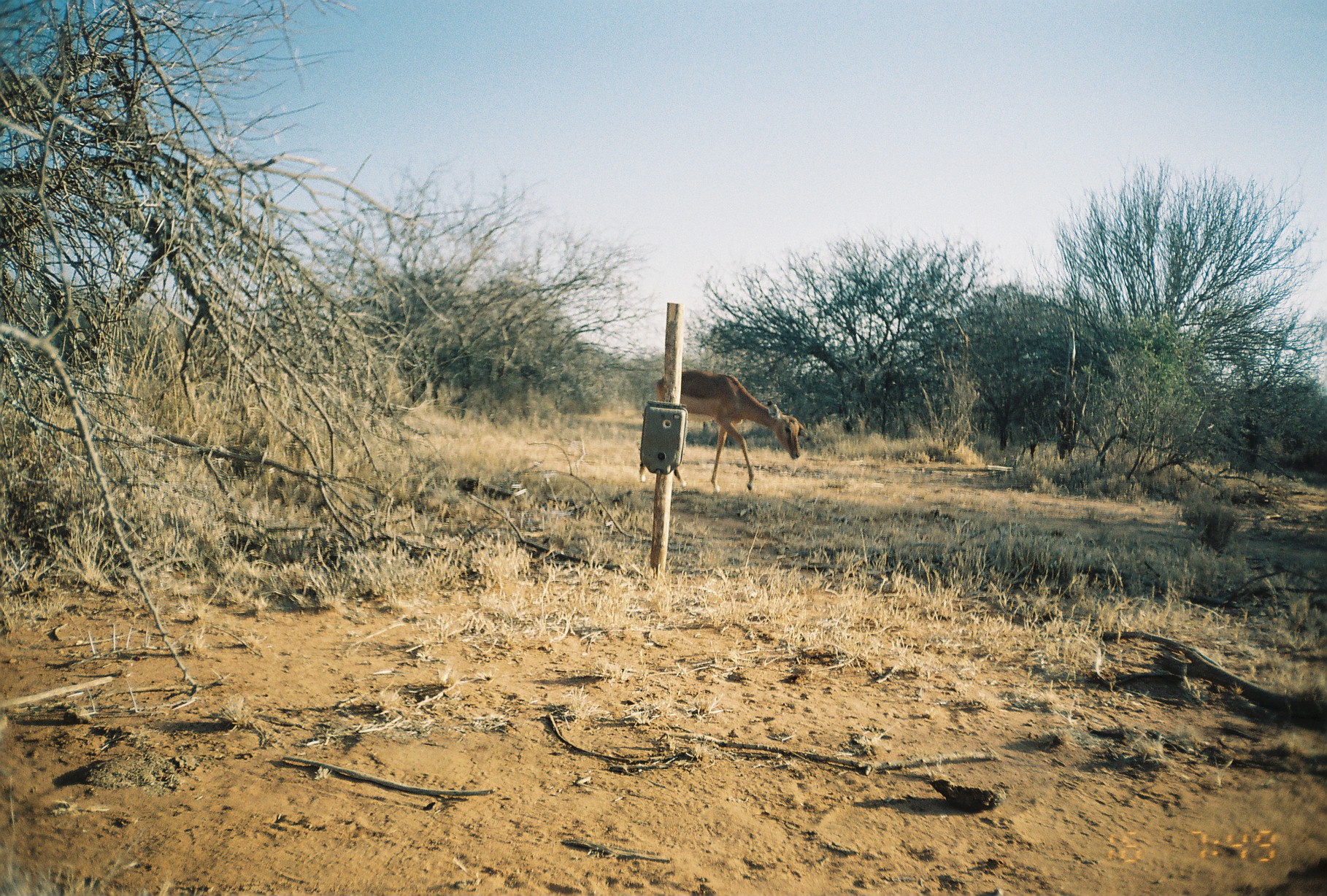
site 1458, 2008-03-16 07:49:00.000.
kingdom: Animalia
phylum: Chordata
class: Mammalia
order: Artiodactyla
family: Bovidae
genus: Aepyceros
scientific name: Aepyceros melampus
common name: impala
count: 1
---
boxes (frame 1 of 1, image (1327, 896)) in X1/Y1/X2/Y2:
aepyceros melampus: 637/369/805/492